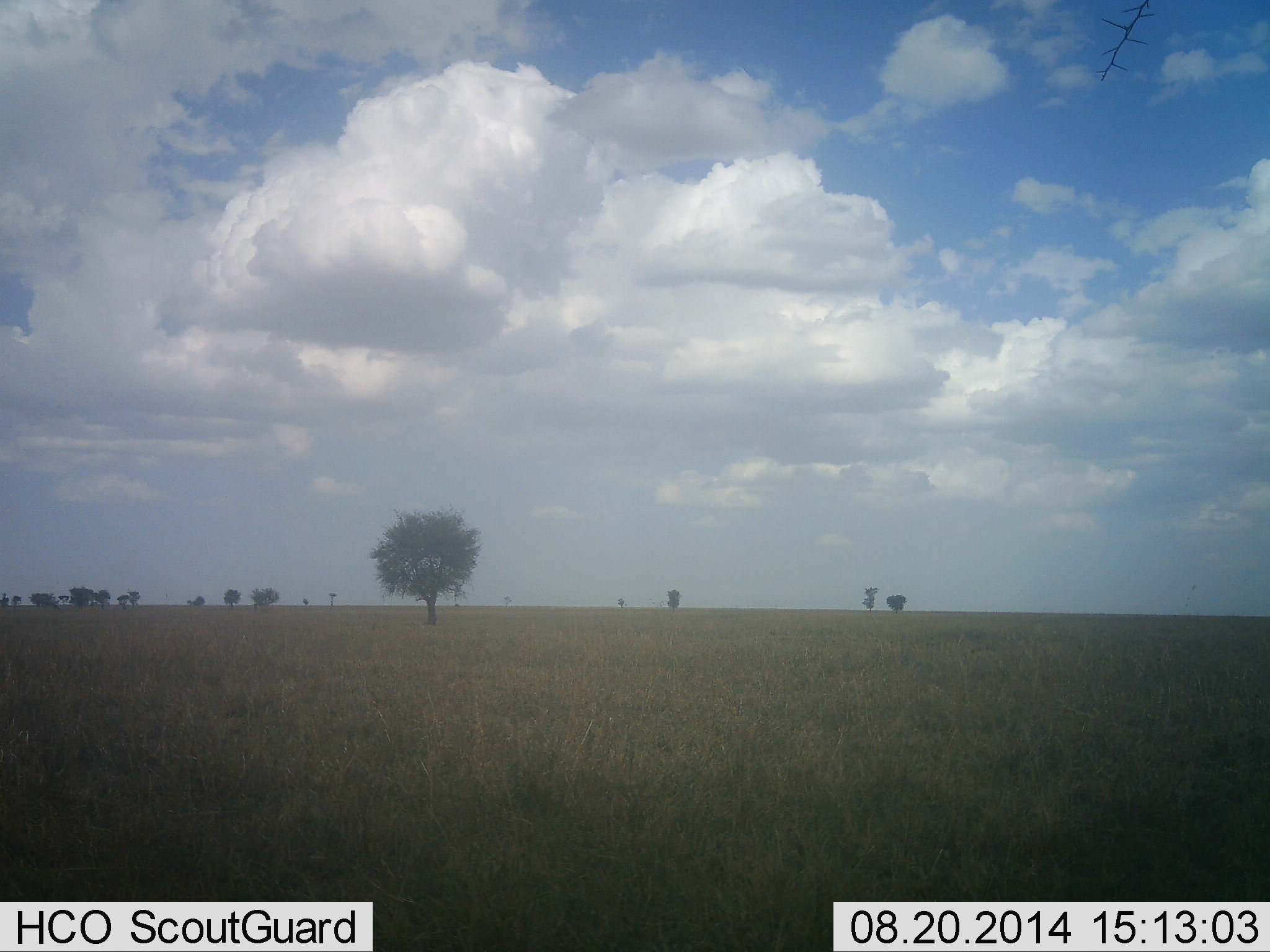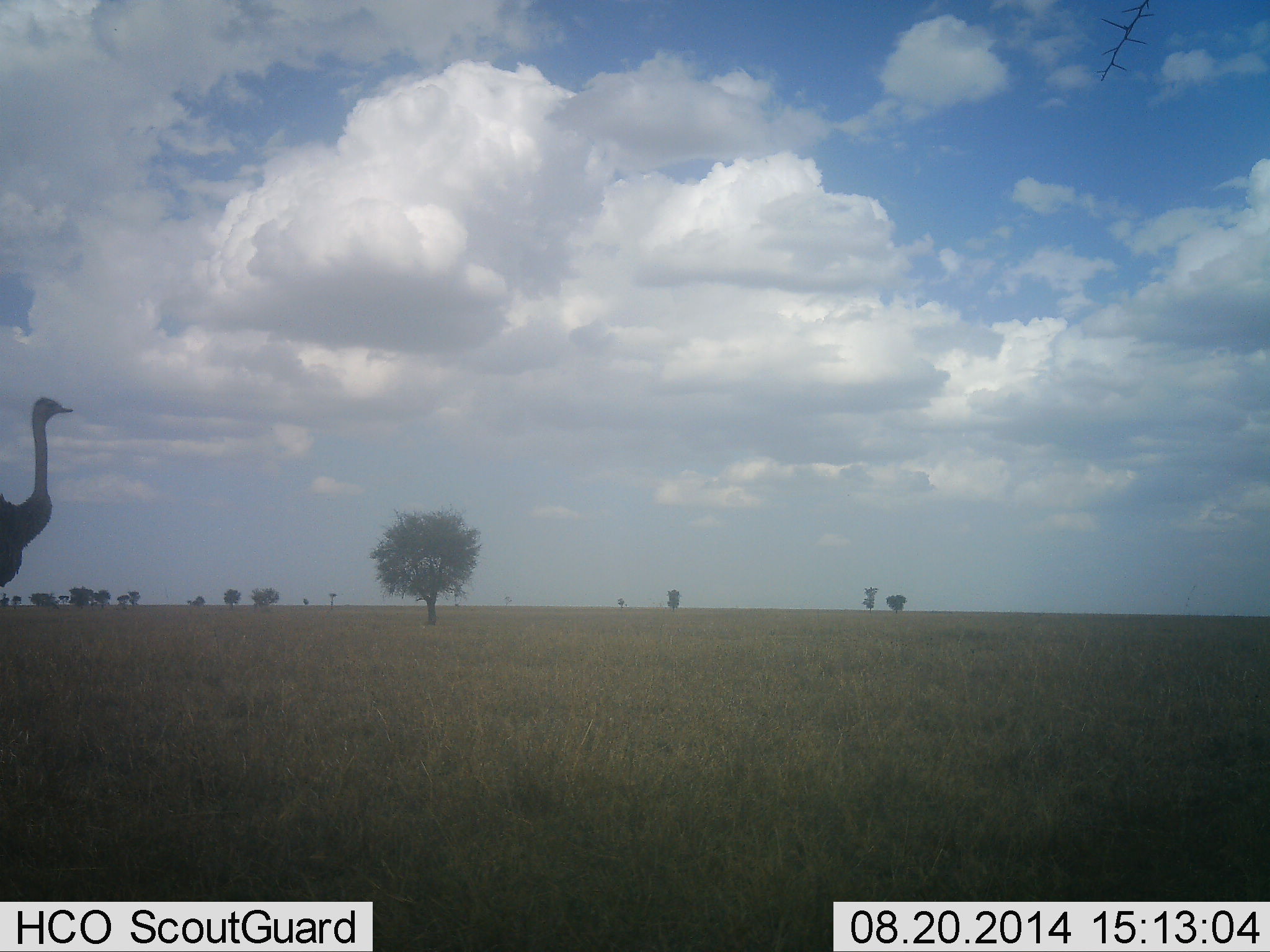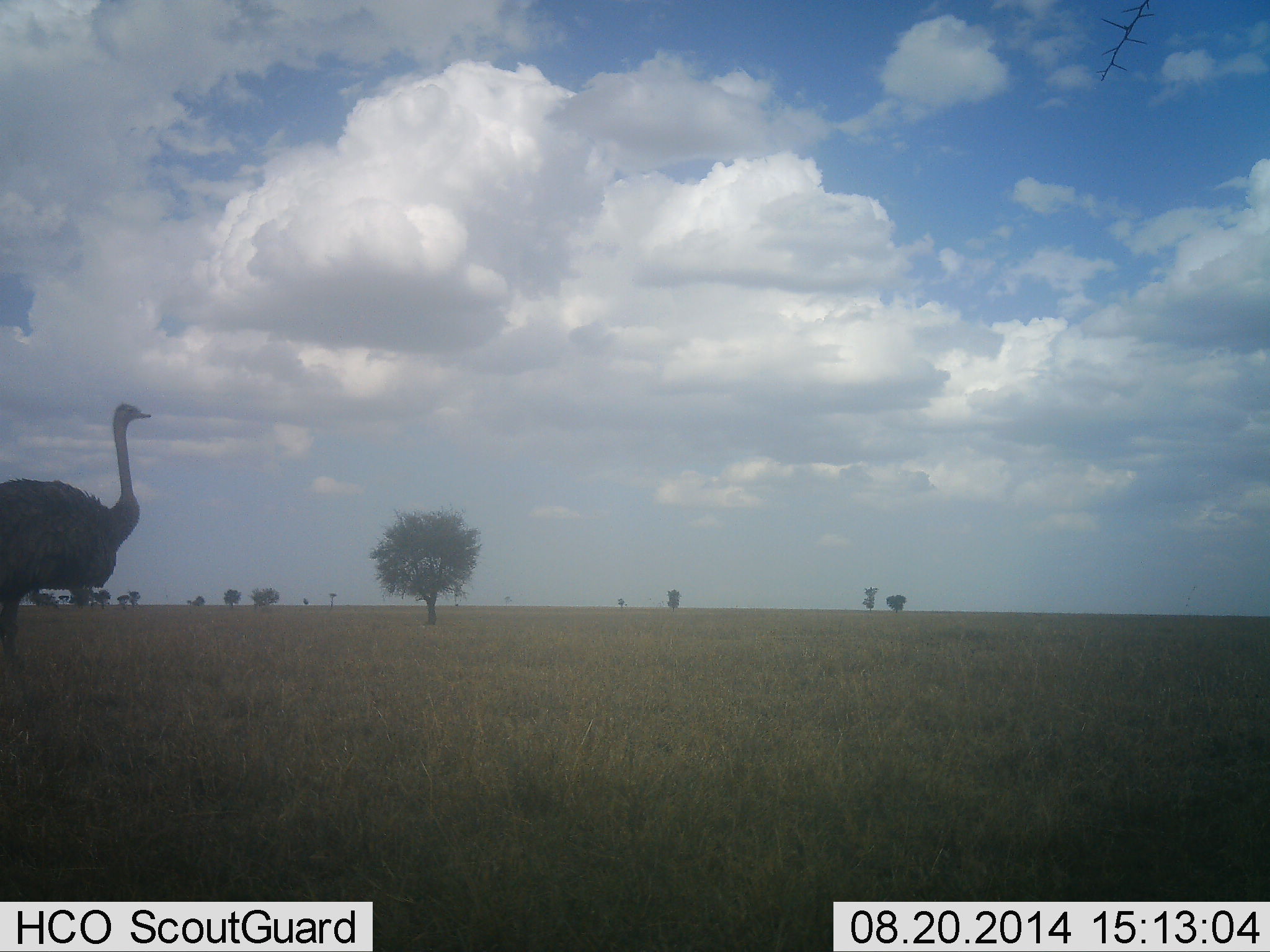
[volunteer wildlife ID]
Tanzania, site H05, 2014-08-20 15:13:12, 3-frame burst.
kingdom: Animalia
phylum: Chordata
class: Aves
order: Struthioniformes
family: Struthionidae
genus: Struthio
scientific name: Struthio camelus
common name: ostrich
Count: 1.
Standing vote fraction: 0%.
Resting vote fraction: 0%.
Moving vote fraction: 100%.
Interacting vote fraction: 0%.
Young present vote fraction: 0%.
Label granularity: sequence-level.